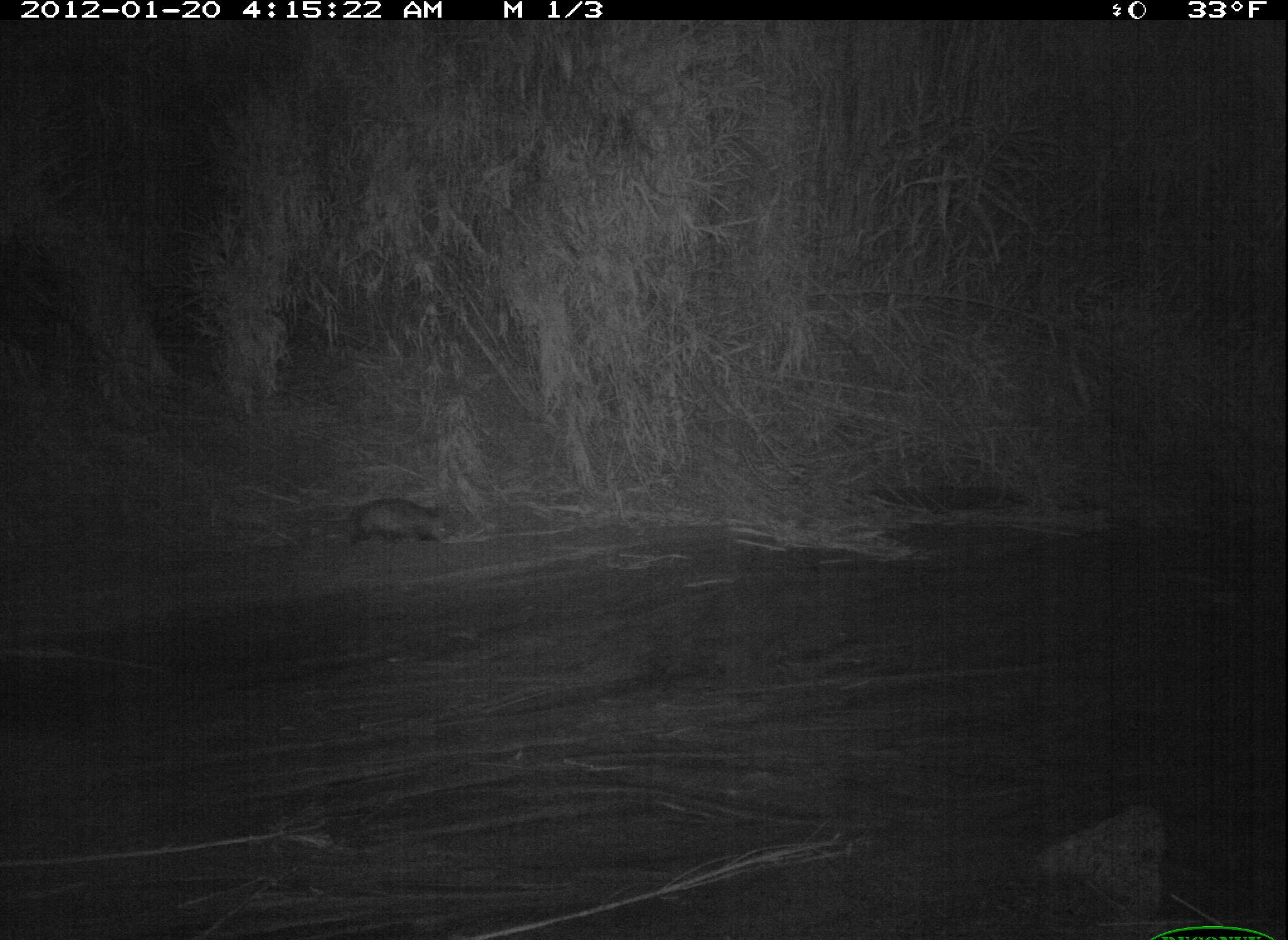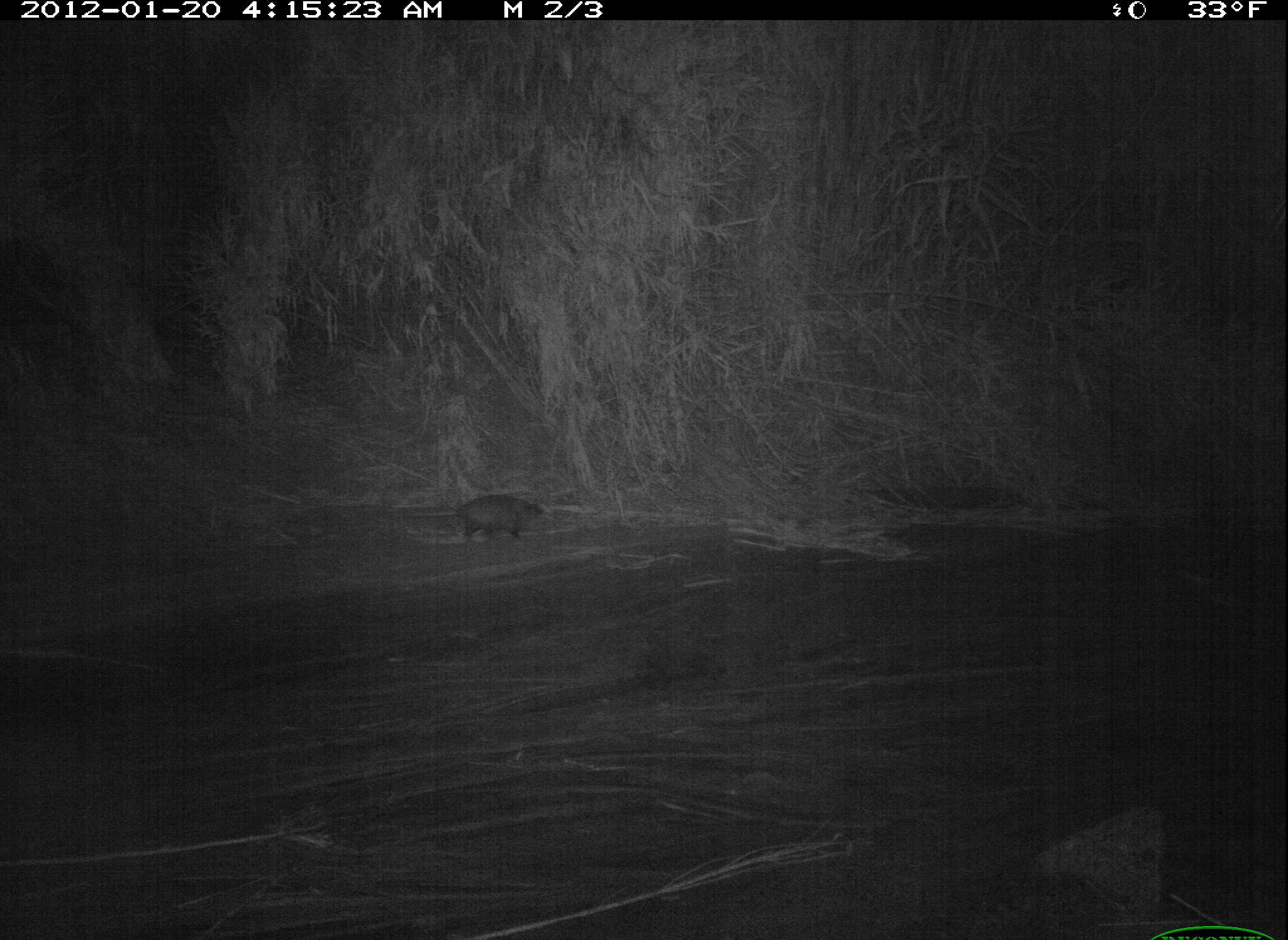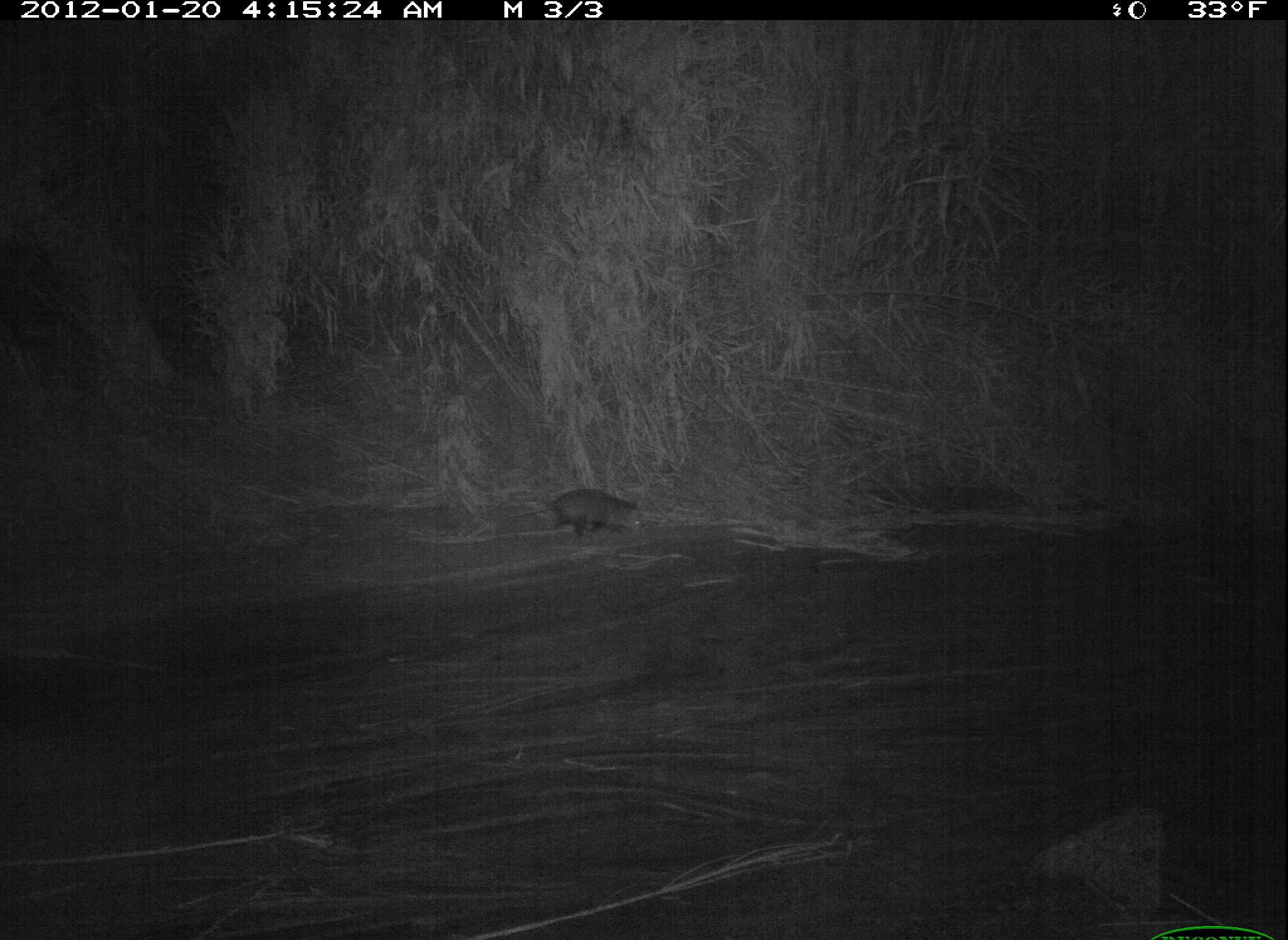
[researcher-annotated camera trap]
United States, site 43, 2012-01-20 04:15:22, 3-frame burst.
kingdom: Animalia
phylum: Chordata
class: Mammalia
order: Didelphimorphia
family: Didelphidae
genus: Didelphis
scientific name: Didelphis virginiana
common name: virginia opossum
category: opossum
Opossum (virginia opossum) (Didelphis virginiana).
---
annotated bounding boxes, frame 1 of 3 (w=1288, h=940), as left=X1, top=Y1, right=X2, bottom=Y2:
opossum: left=303, top=478, right=477, bottom=556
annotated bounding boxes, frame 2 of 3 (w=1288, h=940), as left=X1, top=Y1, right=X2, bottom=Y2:
opossum: left=402, top=488, right=554, bottom=548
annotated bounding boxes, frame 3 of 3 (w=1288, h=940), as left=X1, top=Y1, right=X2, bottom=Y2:
opossum: left=526, top=486, right=665, bottom=546